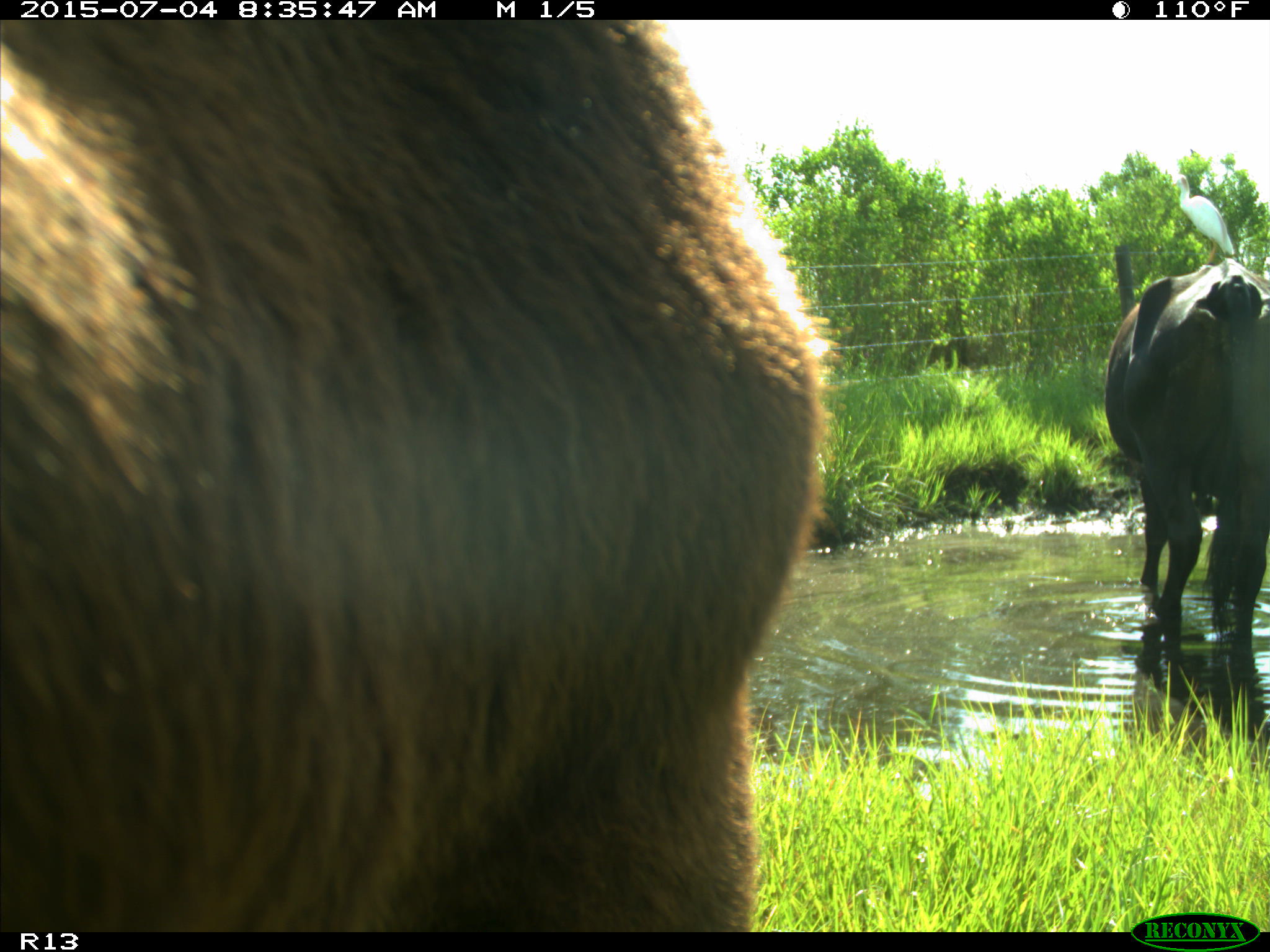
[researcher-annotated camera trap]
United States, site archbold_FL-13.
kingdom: Animalia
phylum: Chordata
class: Mammalia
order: Artiodactyla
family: Bovidae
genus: Bos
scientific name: Bos taurus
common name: domestic cow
Bos taurus (domestic cow).